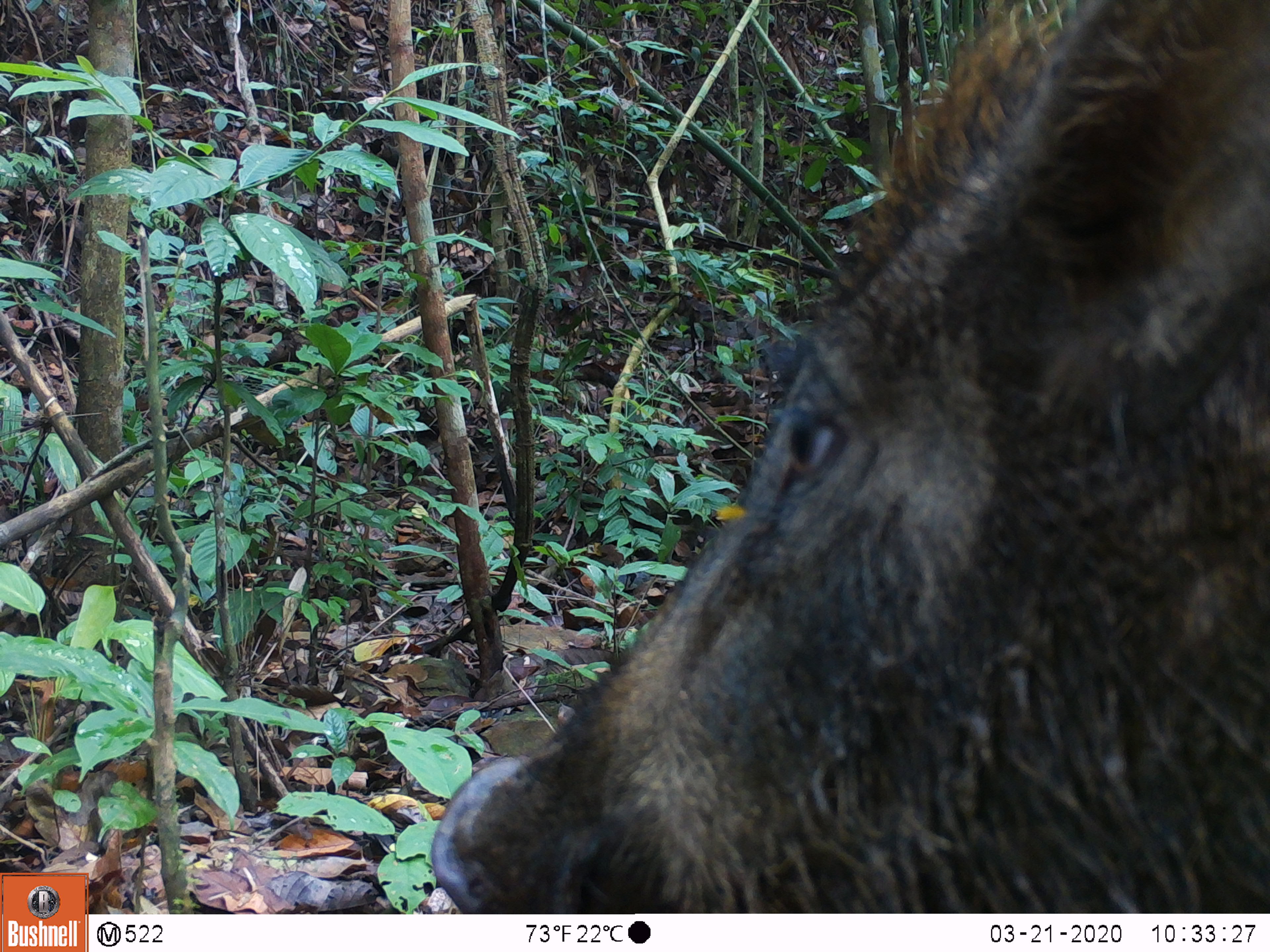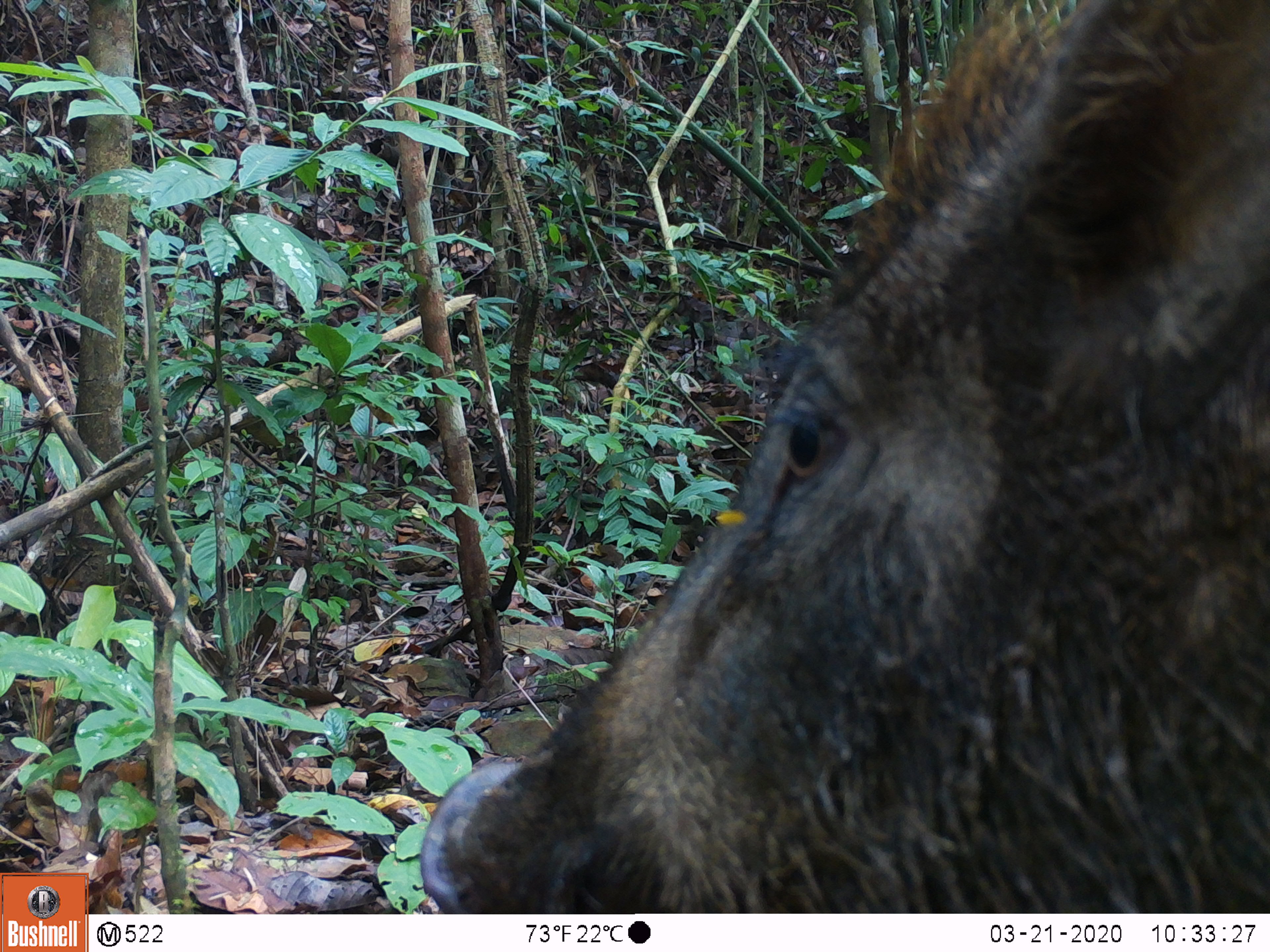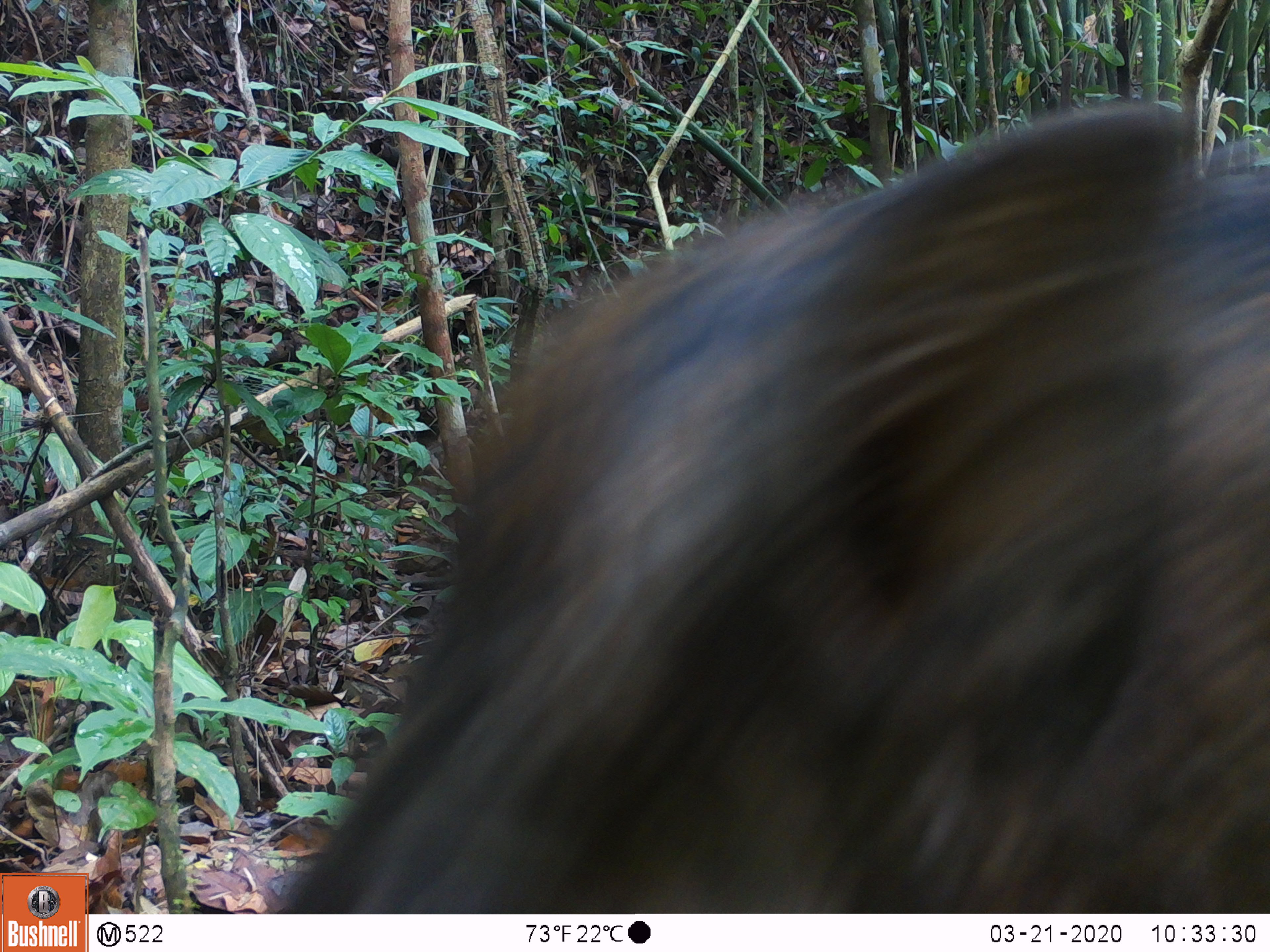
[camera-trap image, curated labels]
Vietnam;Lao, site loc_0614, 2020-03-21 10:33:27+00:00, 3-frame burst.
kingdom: Animalia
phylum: Chordata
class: Mammalia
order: Artiodactyla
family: Suidae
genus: Sus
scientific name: Sus scrofa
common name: eurasian wild pig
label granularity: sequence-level